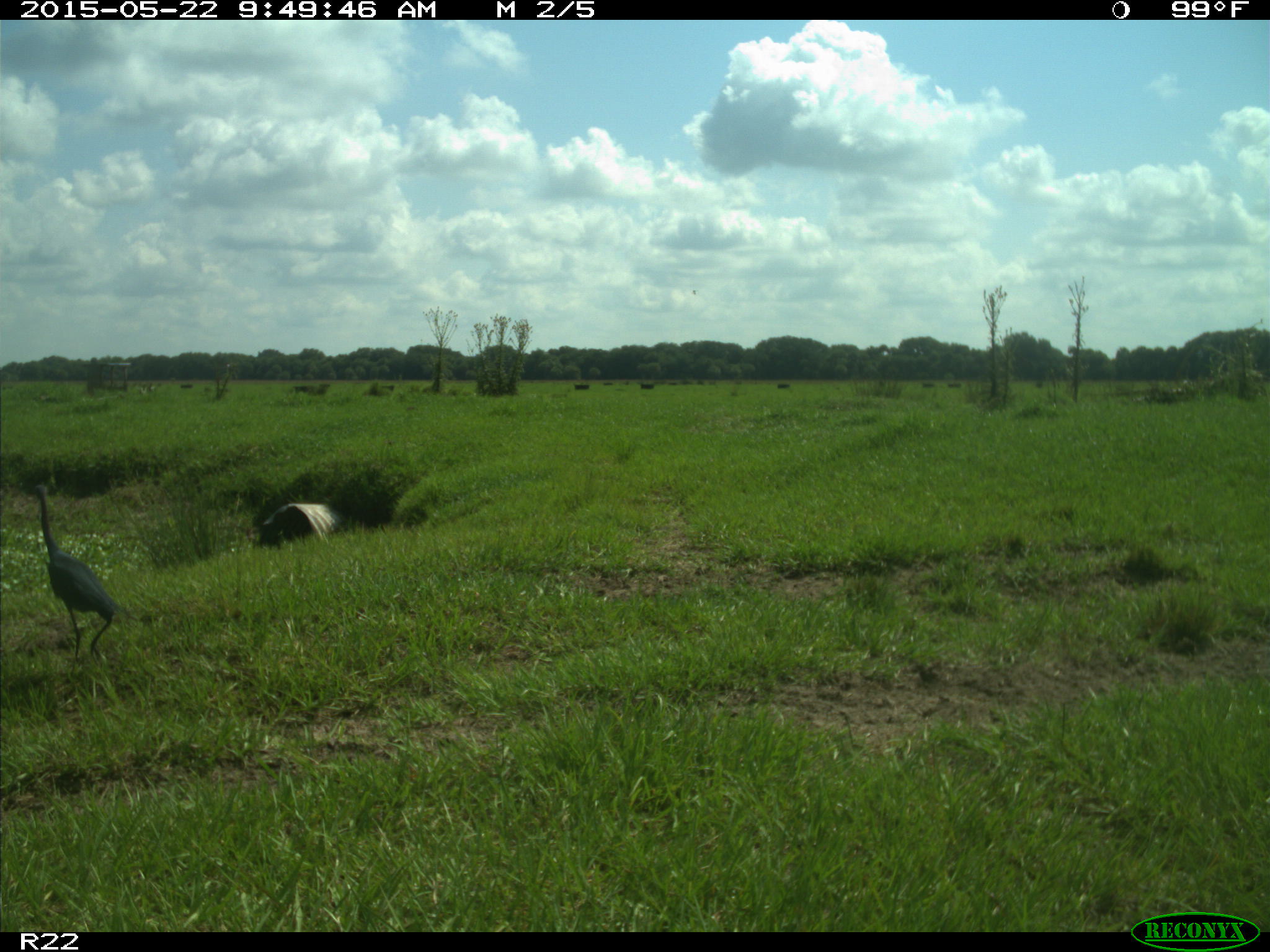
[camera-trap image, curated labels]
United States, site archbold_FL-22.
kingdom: Animalia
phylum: Chordata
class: Mammalia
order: Artiodactyla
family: Bovidae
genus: Bos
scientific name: Bos taurus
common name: domestic cow